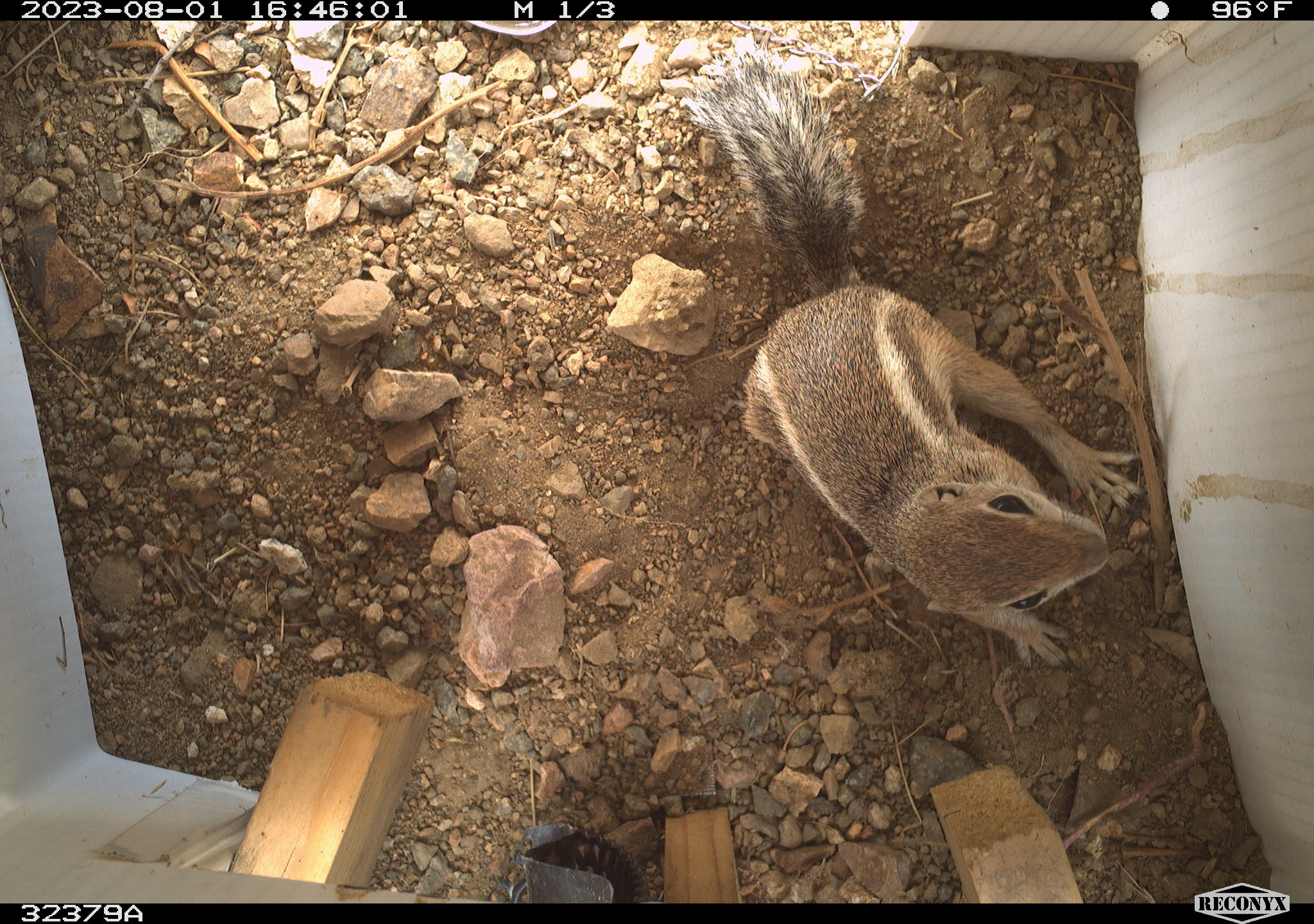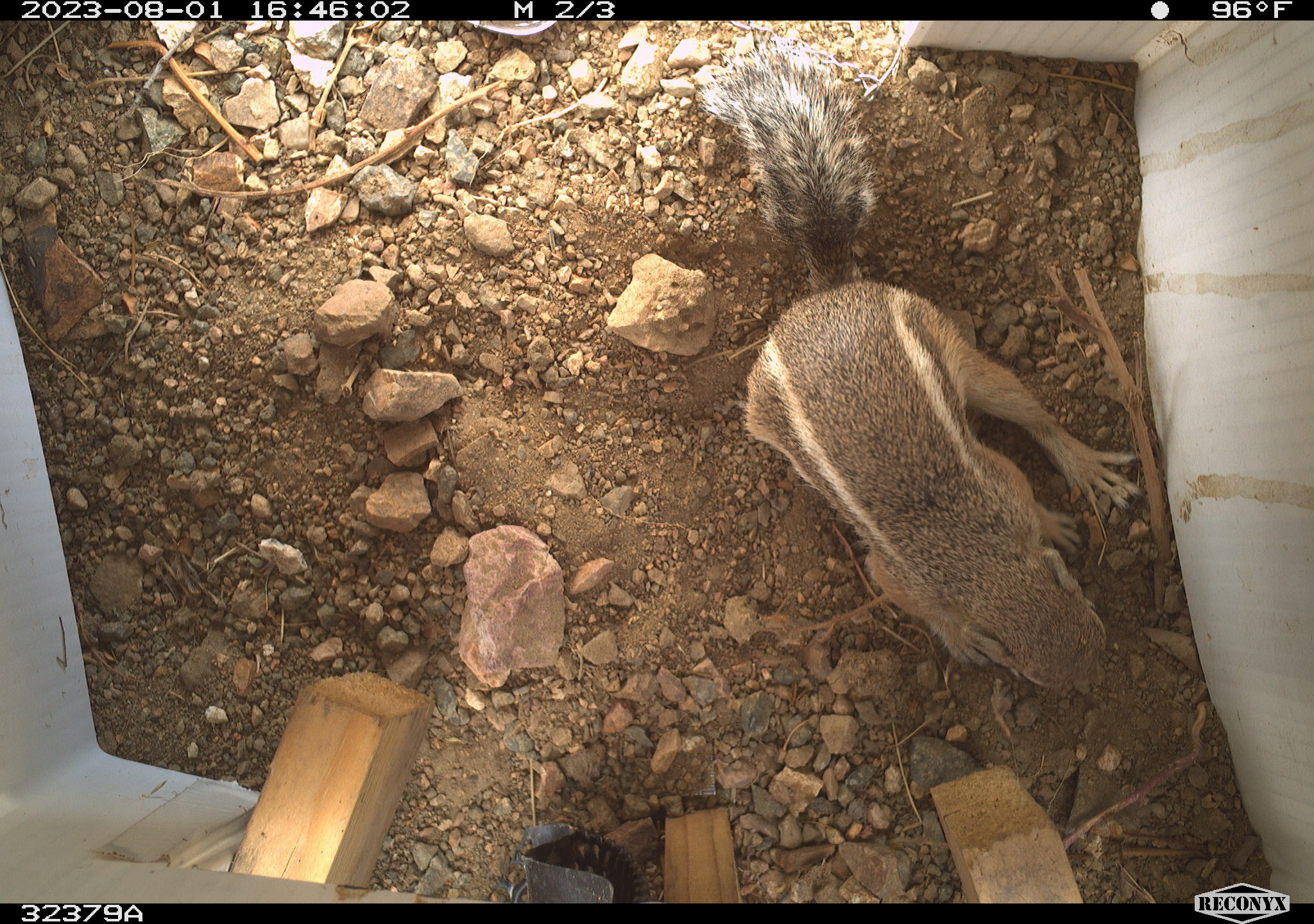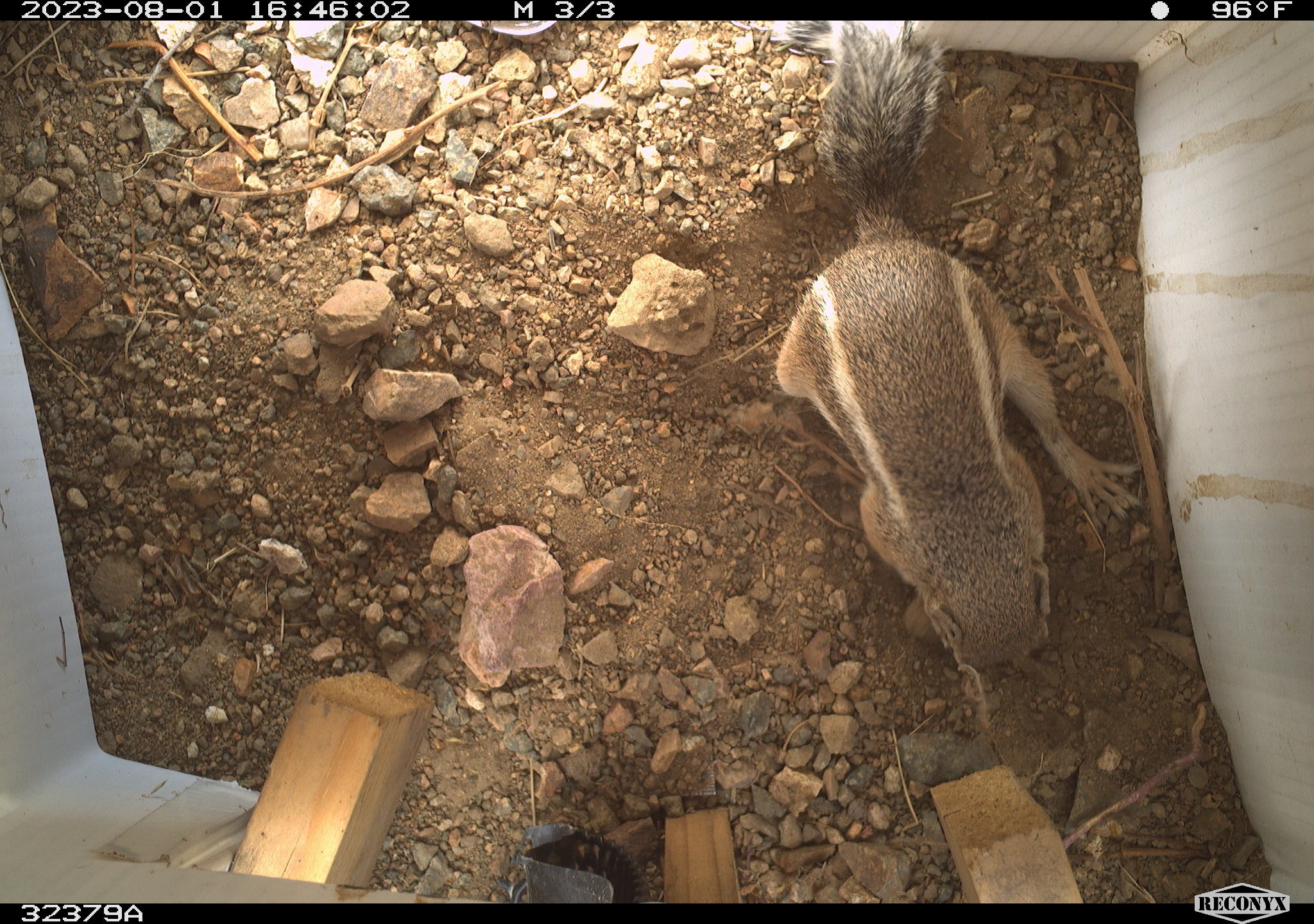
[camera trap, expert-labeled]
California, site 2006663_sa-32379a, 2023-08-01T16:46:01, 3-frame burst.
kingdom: Animalia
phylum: Chordata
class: Mammalia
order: Rodentia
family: Sciuridae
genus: Ammospermophilus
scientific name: Ammospermophilus leucurus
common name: white-tailed antelope squirrel